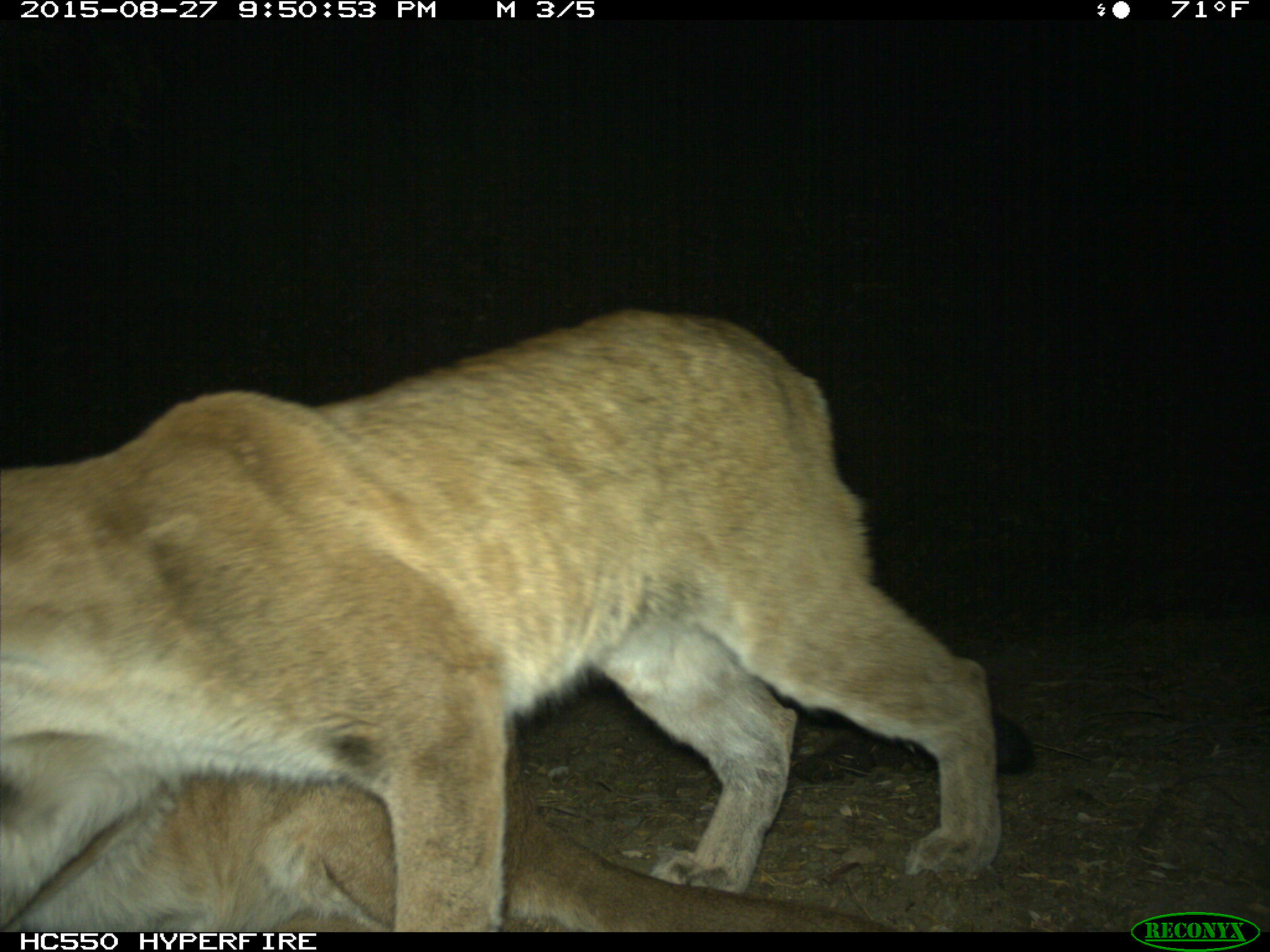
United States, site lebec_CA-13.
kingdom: Animalia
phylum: Chordata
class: Mammalia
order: Carnivora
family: Felidae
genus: Puma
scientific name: Puma concolor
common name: mountain lion